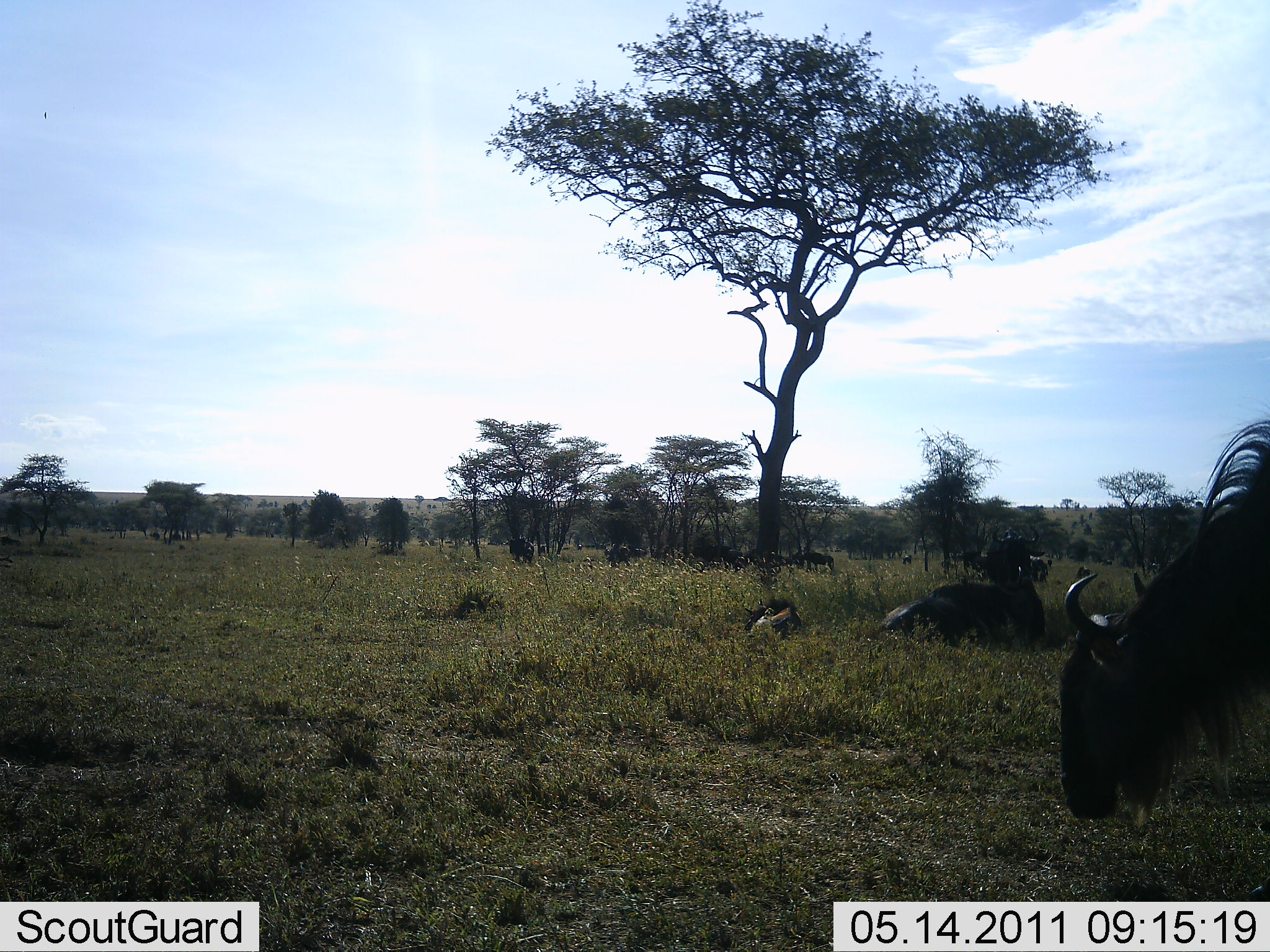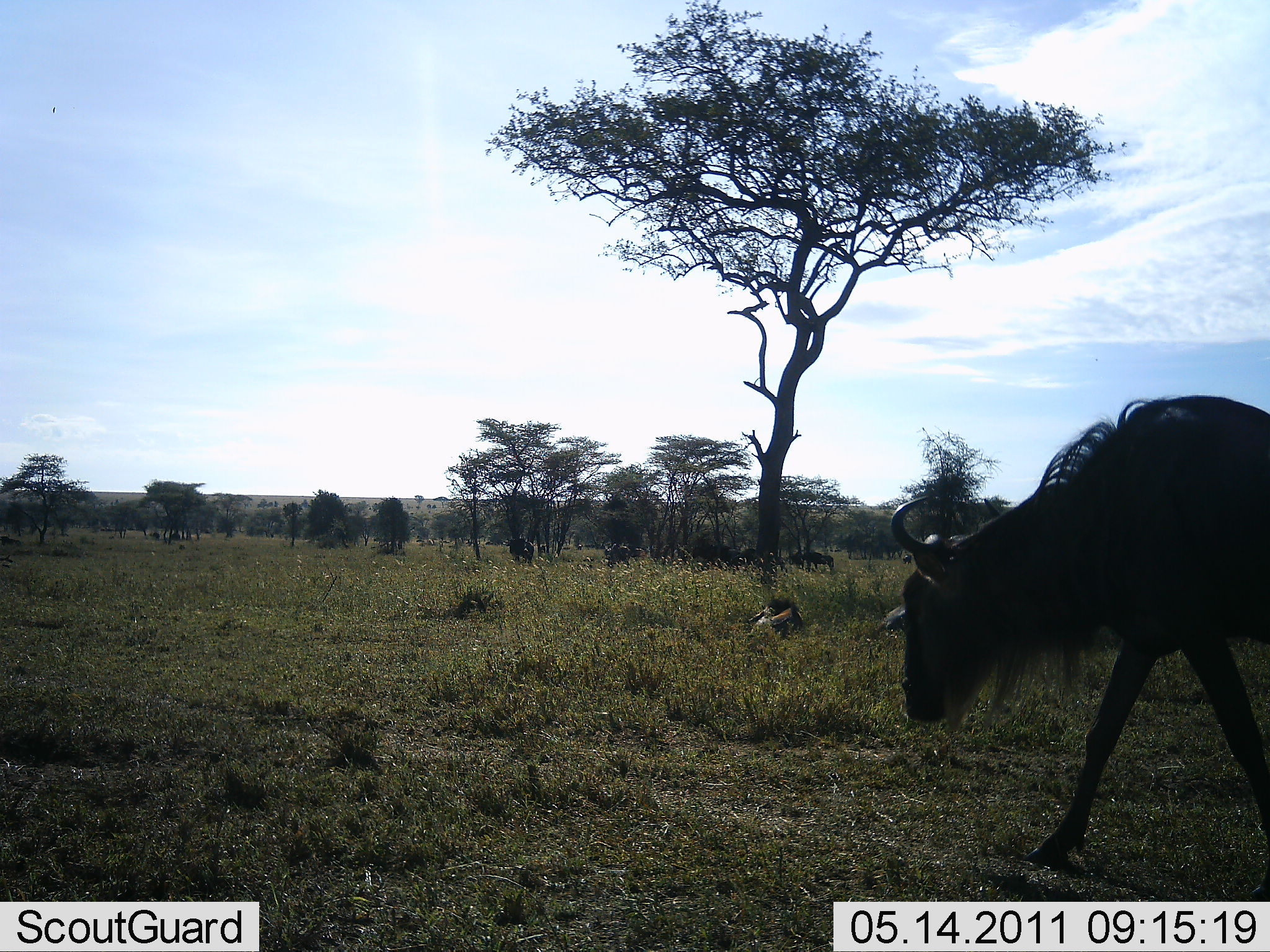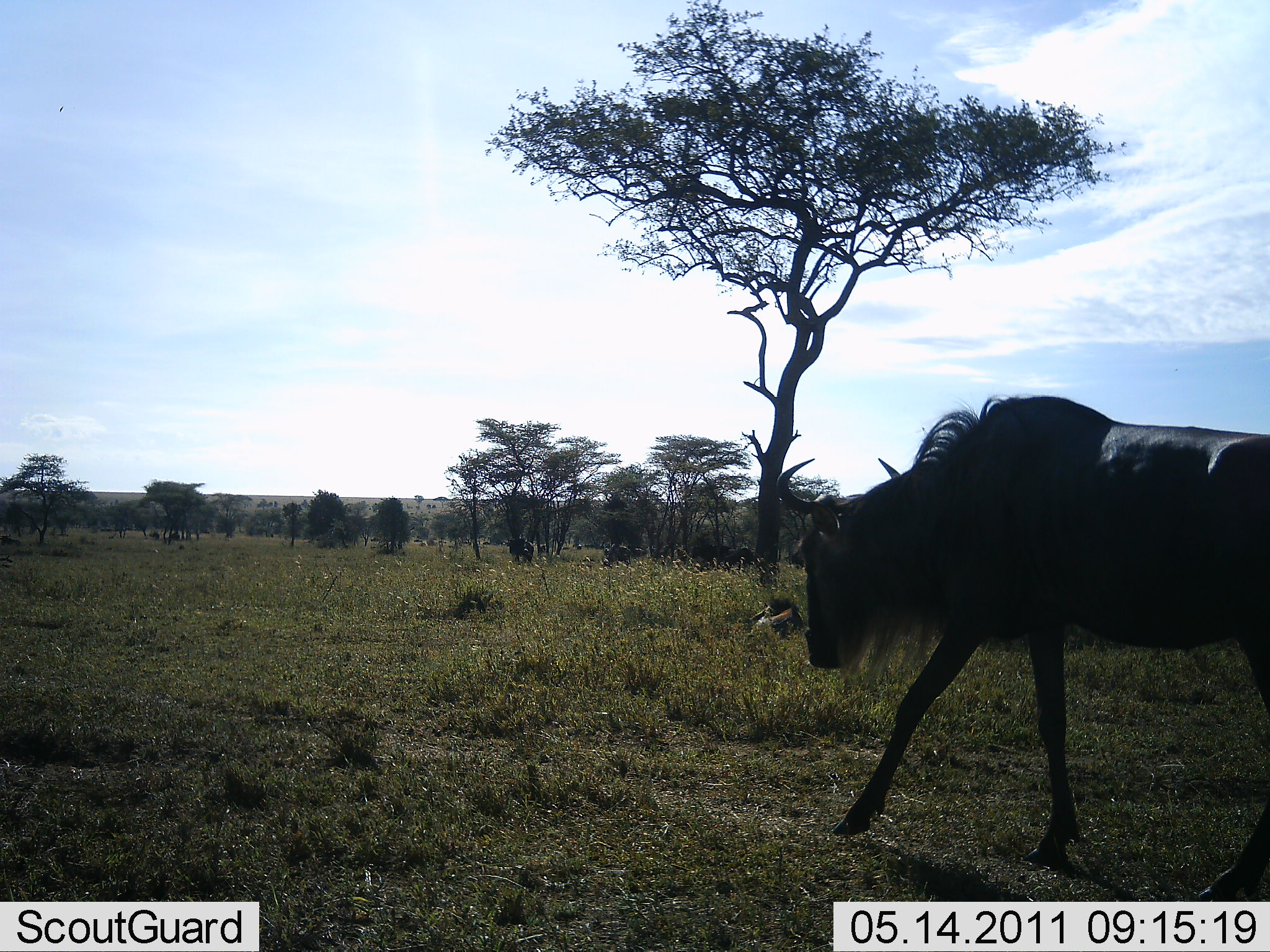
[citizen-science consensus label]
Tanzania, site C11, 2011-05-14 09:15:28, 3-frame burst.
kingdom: Animalia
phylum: Chordata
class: Mammalia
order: Artiodactyla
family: Bovidae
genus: Connochaetes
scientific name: Connochaetes taurinus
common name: blue wildebeest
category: wildebeest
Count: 8.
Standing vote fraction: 36%.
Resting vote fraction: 82%.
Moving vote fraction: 91%.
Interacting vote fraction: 0%.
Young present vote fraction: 9%.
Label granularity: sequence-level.